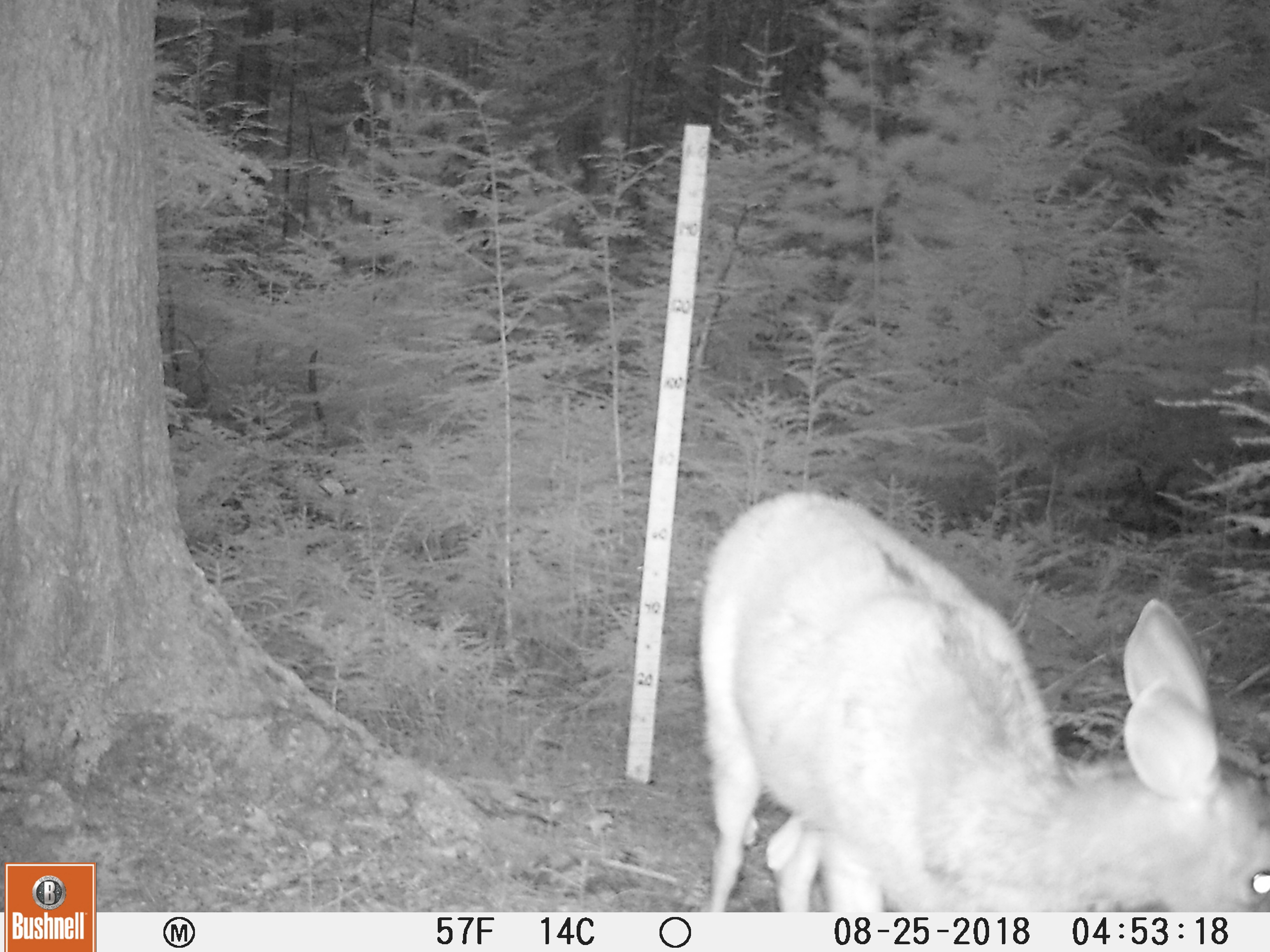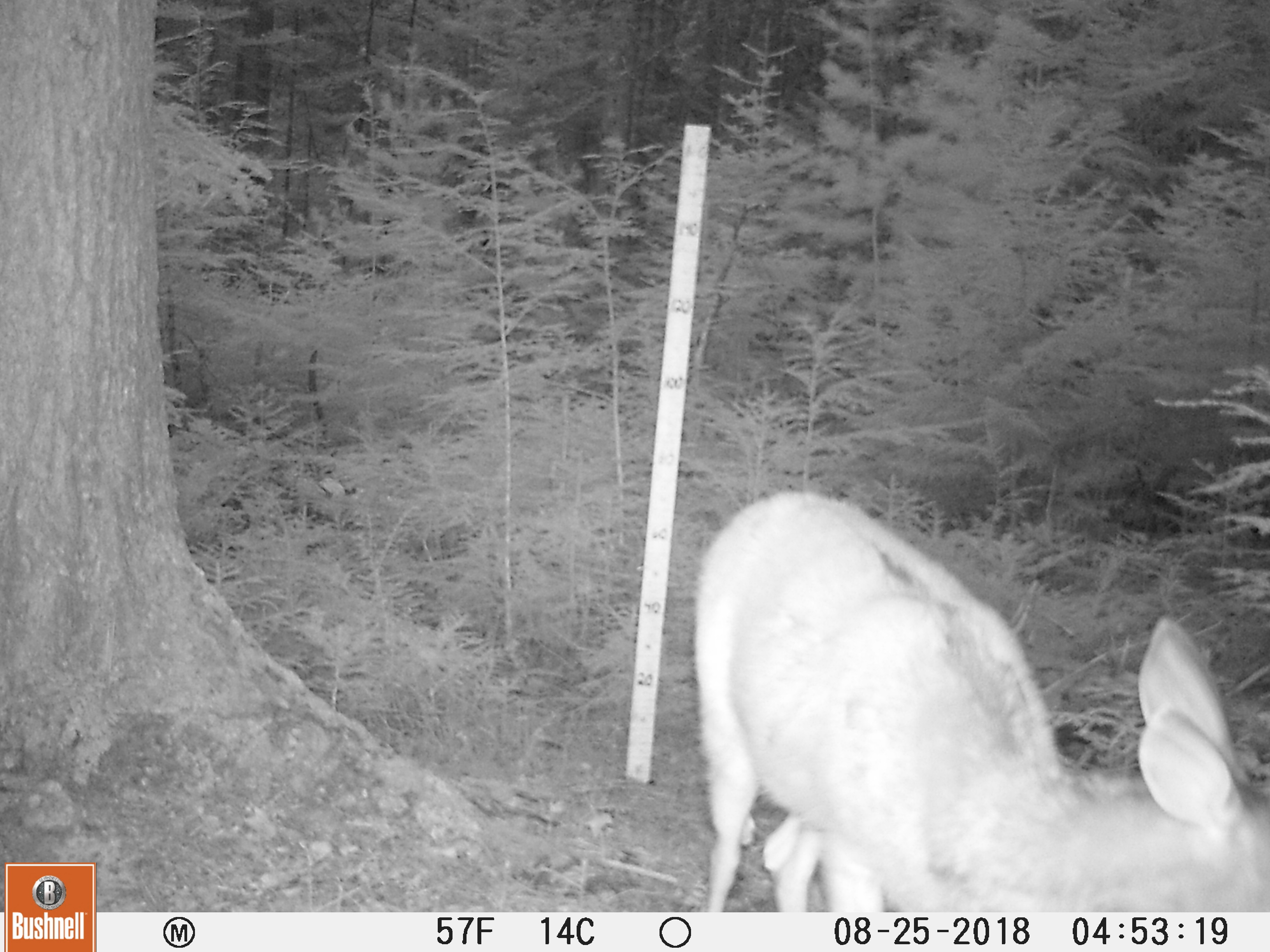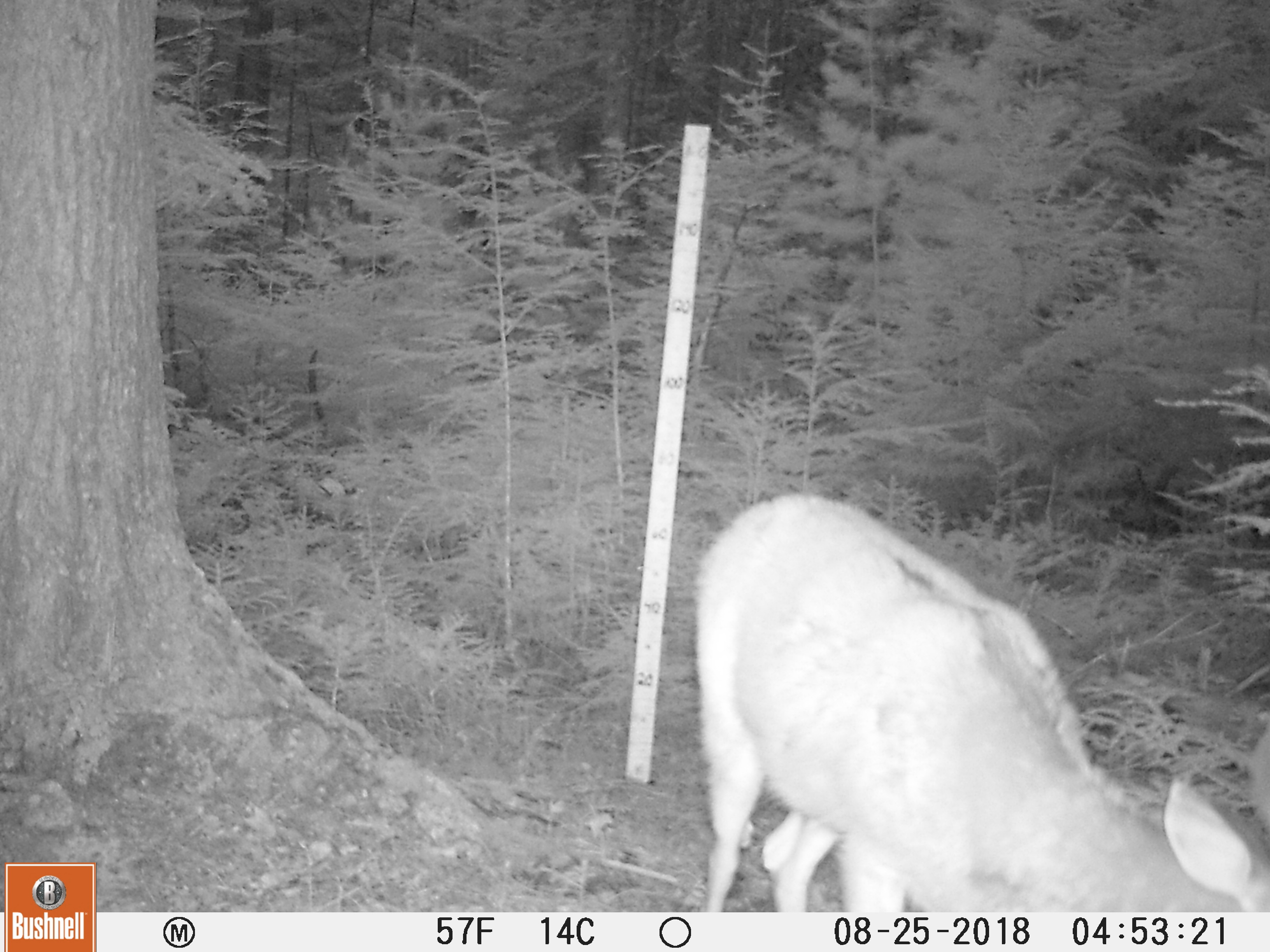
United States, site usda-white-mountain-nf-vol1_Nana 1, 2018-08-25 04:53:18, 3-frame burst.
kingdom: Animalia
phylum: Chordata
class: Mammalia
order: Artiodactyla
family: Cervidae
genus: Odocoileus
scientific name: Odocoileus virginianus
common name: white-tailed deer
White-tailed deer (Odocoileus virginianus).